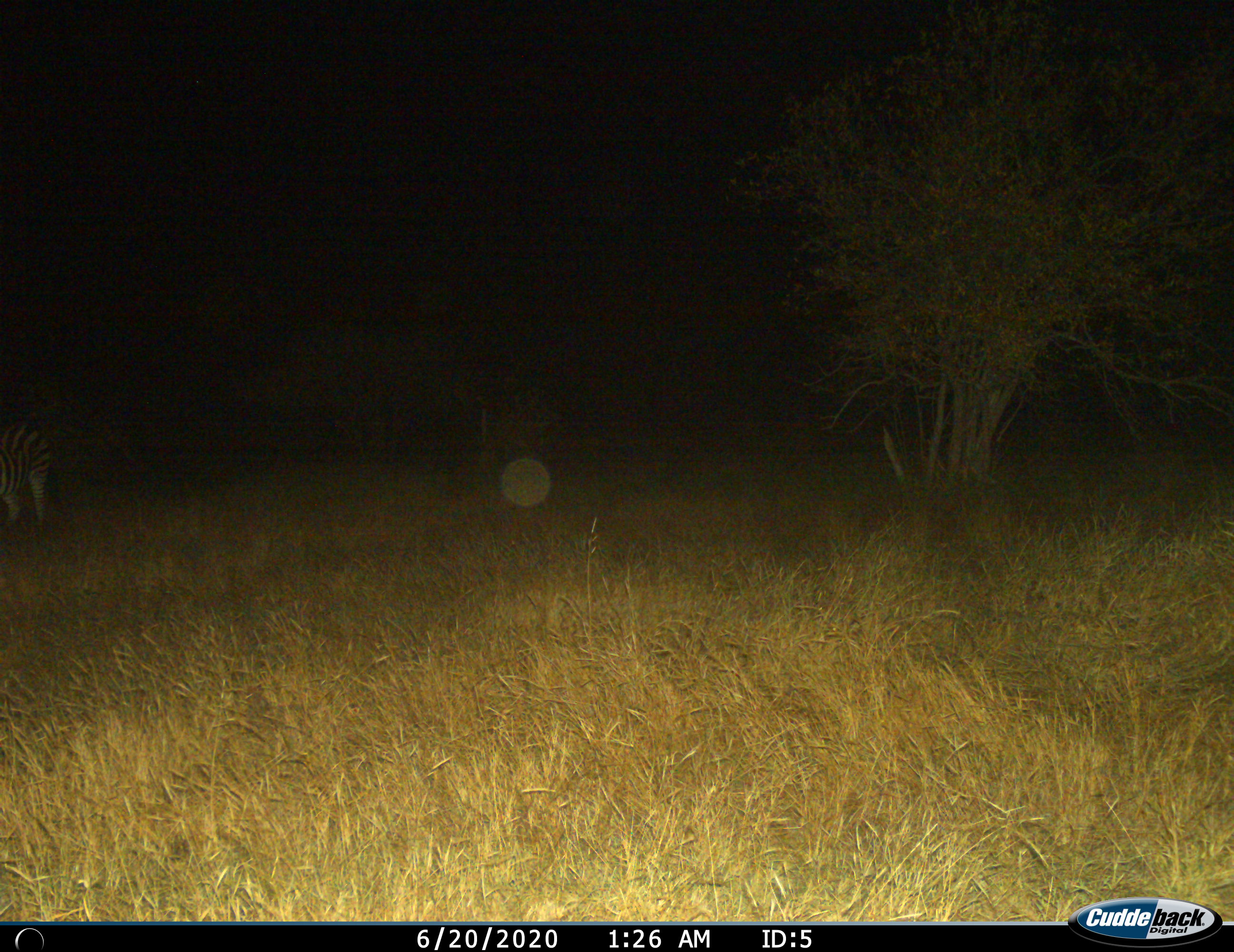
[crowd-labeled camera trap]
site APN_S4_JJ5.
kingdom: Animalia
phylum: Chordata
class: Mammalia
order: Perissodactyla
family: Equidae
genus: Equus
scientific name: Equus quagga burchellii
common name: burchell's zebra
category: zebraburchells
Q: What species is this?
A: Zebraburchells (burchell's zebra) (Equus quagga burchellii).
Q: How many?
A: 1.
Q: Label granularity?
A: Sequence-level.